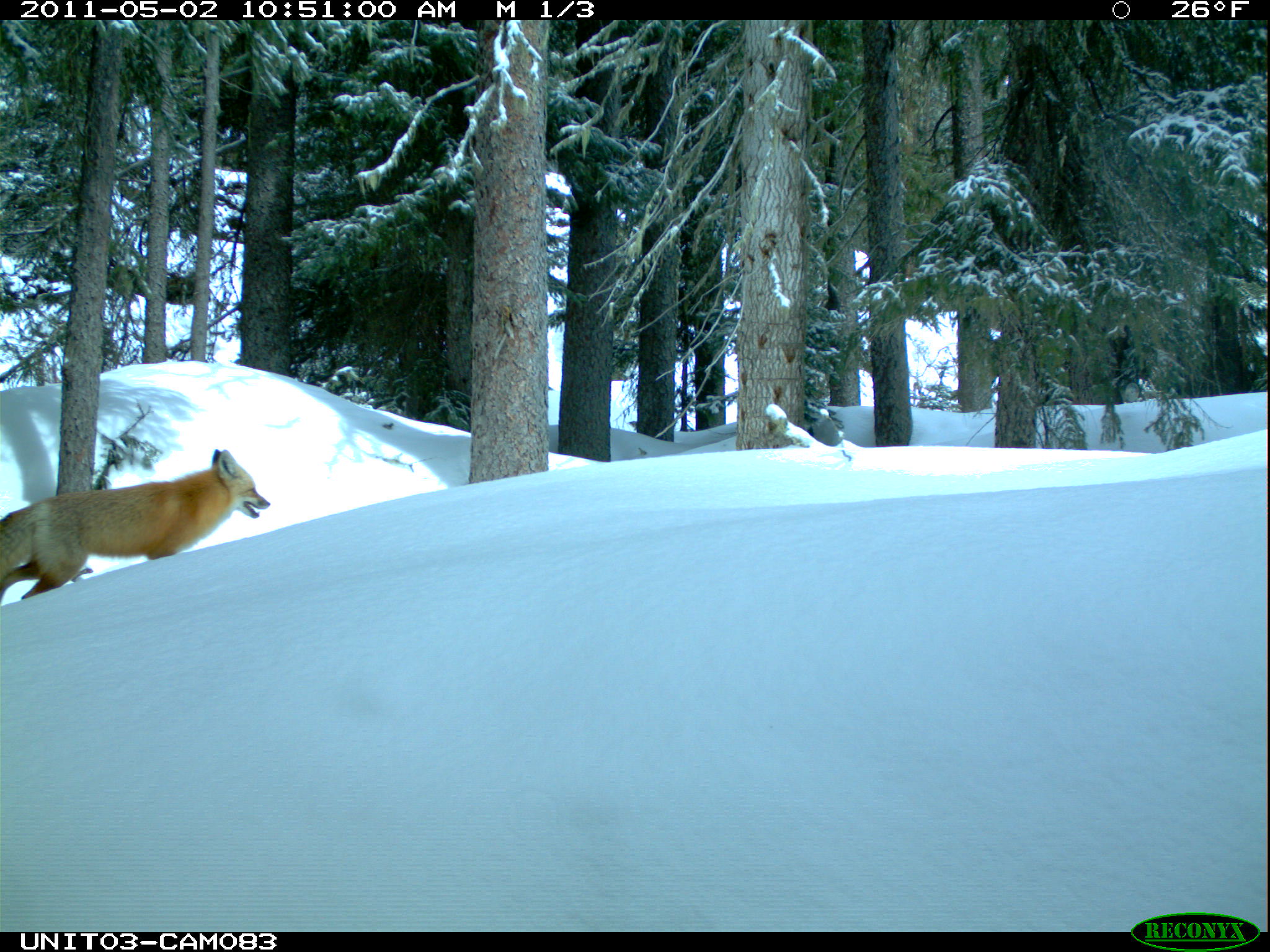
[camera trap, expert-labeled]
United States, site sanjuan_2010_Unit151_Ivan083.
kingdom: Animalia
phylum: Chordata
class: Mammalia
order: Carnivora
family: Canidae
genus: Vulpes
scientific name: Vulpes vulpes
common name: red fox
Vulpes vulpes (red fox).